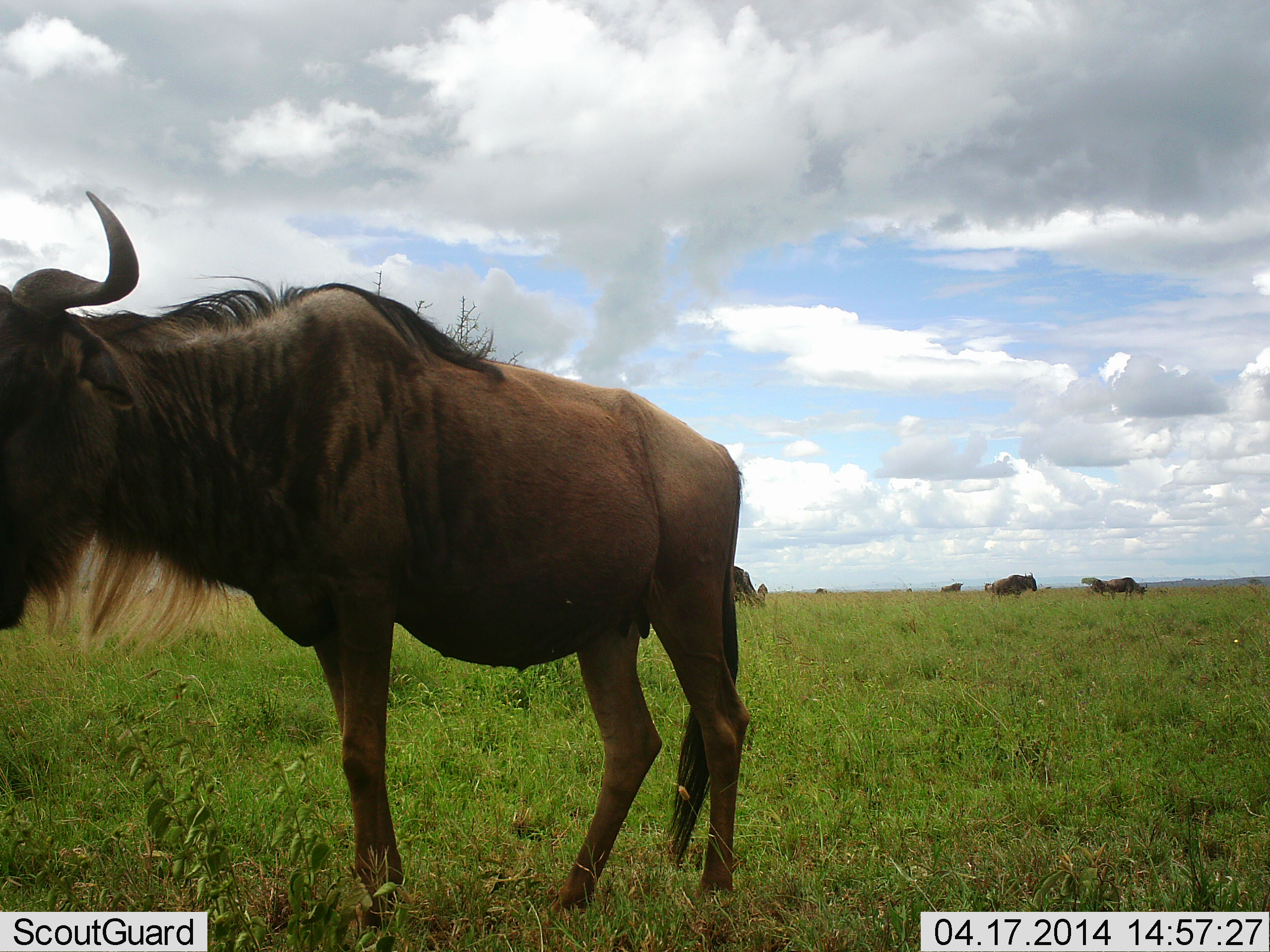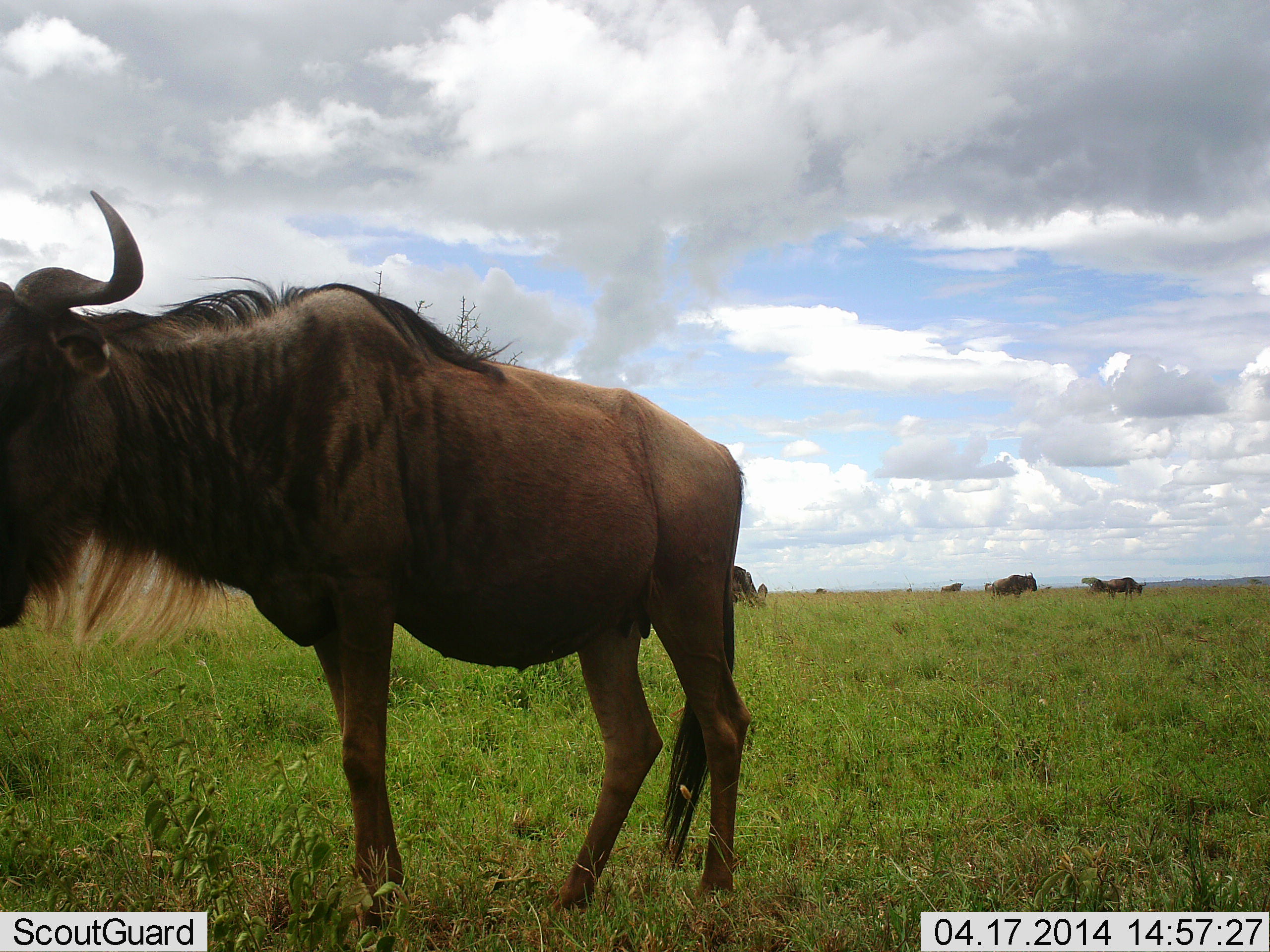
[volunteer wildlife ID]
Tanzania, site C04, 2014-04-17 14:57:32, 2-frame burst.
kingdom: Animalia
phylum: Chordata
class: Mammalia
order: Artiodactyla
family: Bovidae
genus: Connochaetes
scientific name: Connochaetes taurinus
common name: blue wildebeest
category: wildebeest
Wildebeest (blue wildebeest) (Connochaetes taurinus), count 4. Behavior (volunteer vote fractions): standing 100%, resting 0%, moving 0%, interacting 0%. Young present (vote fraction): 0%. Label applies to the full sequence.